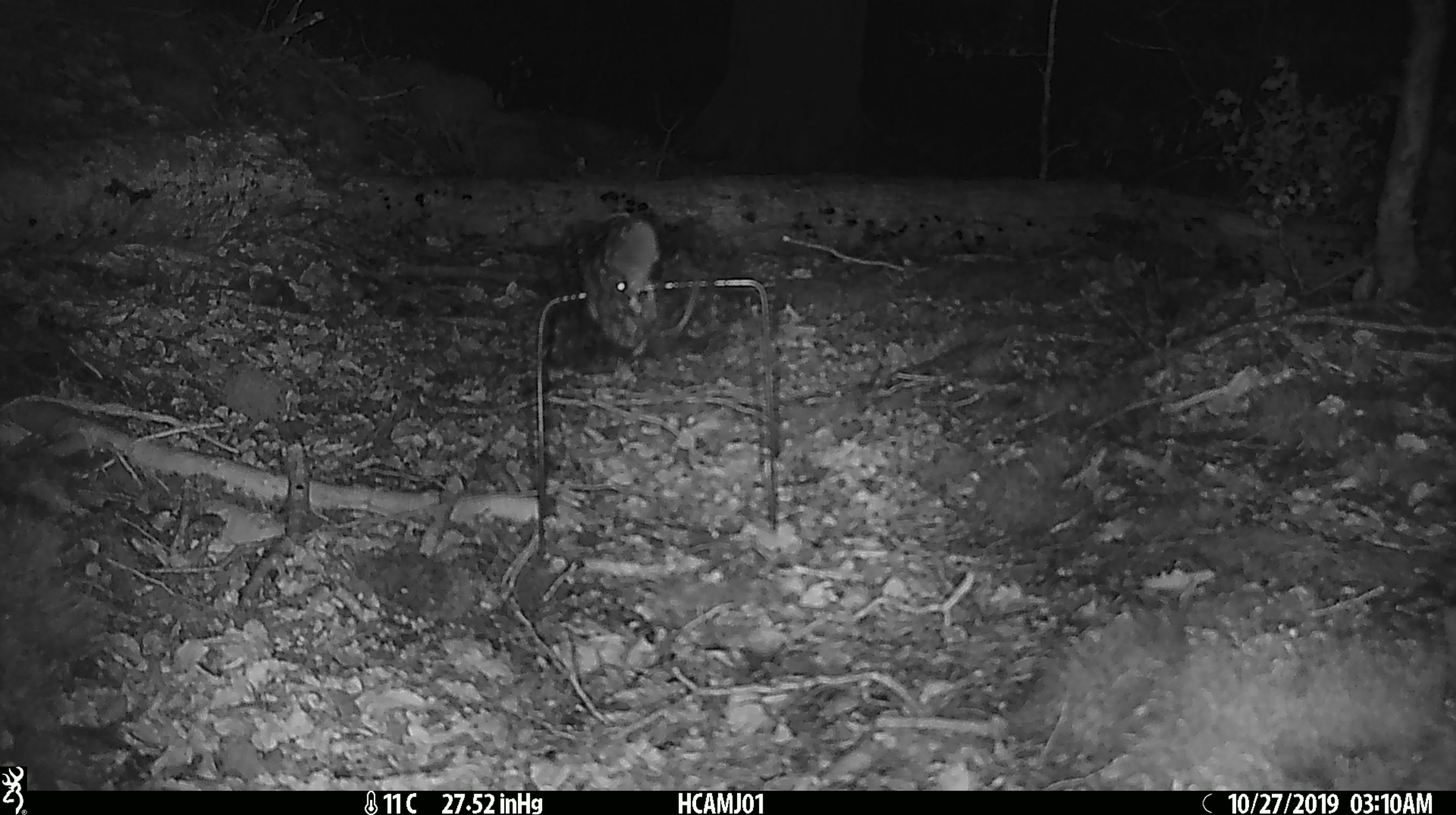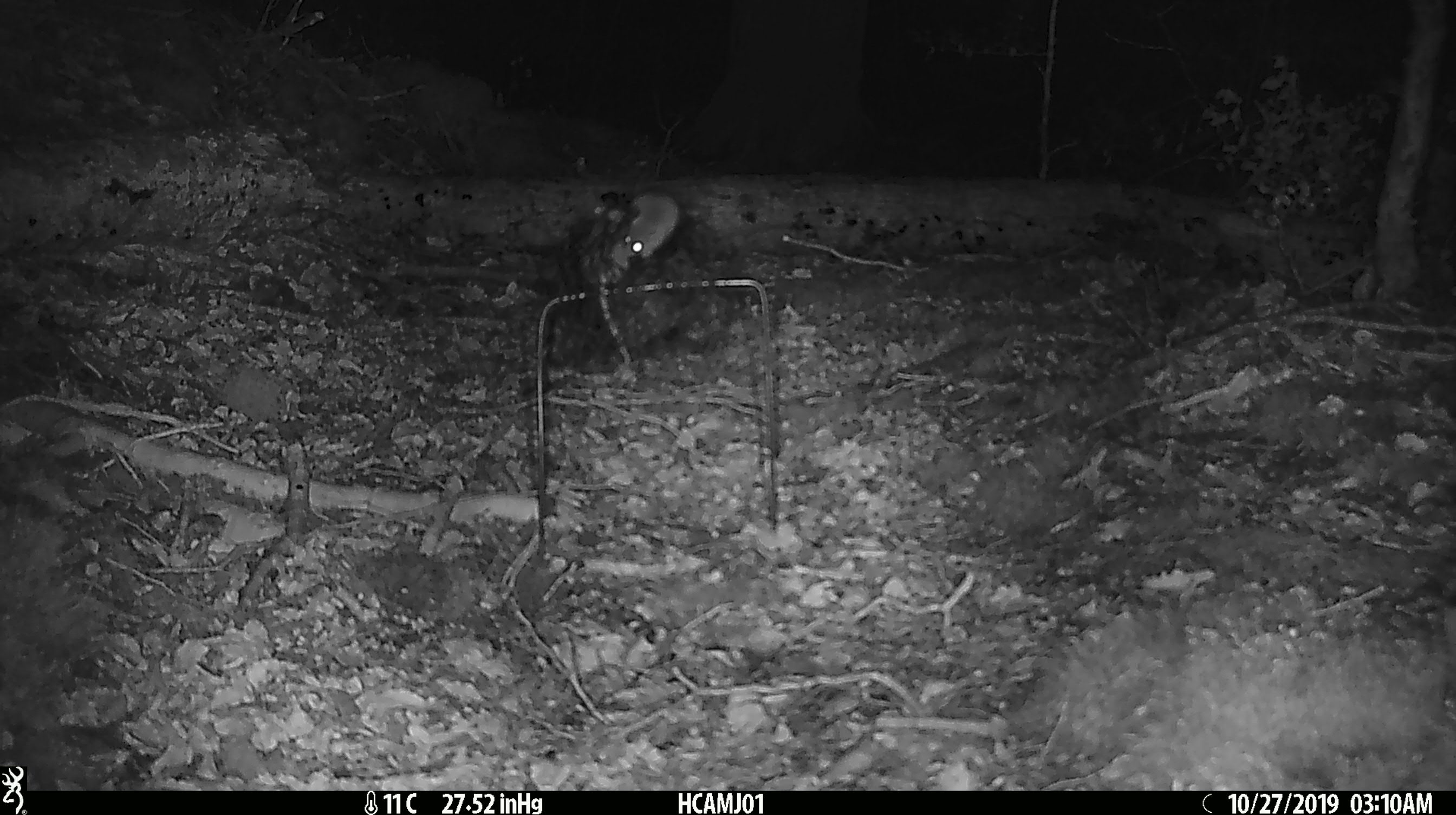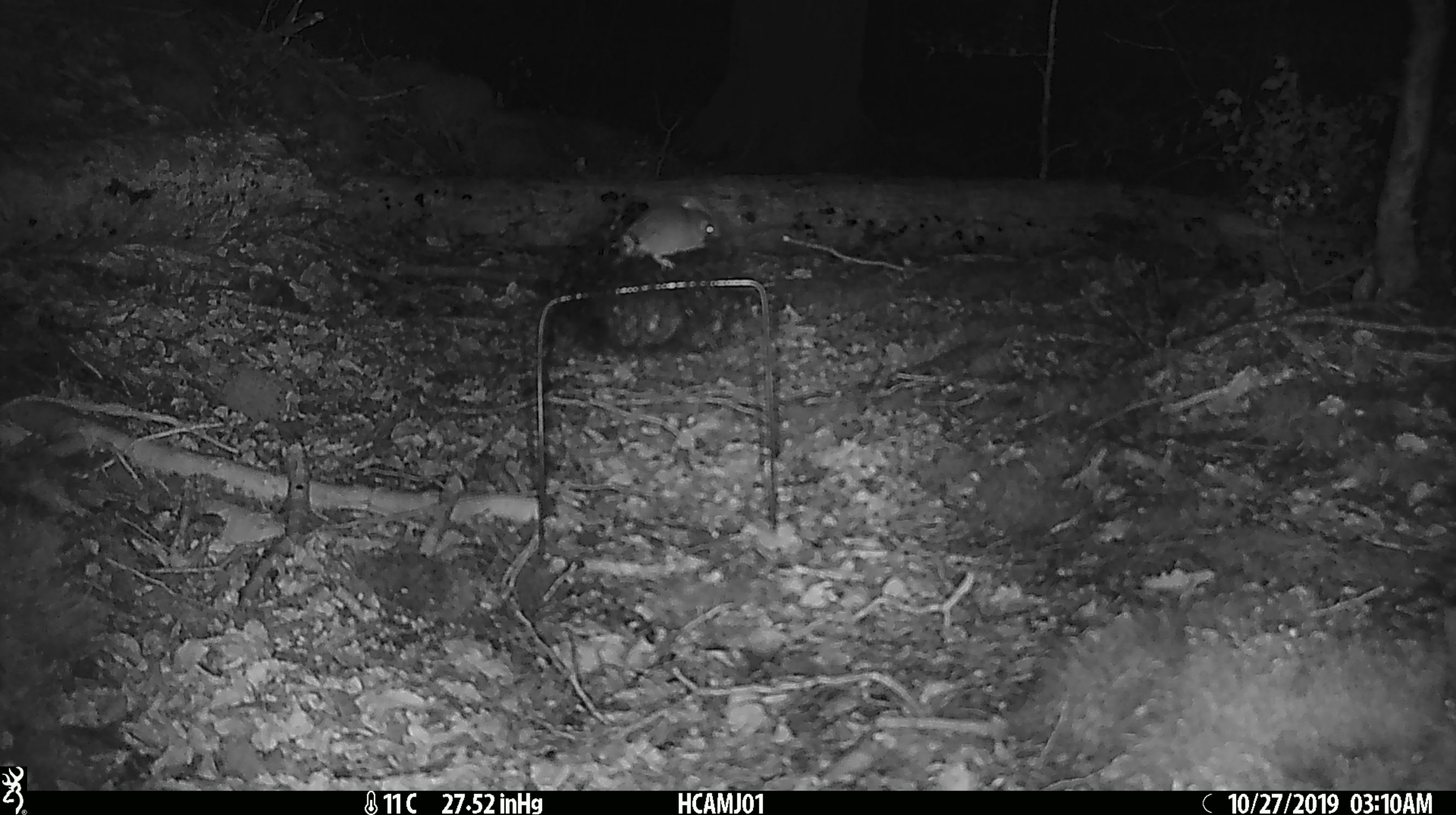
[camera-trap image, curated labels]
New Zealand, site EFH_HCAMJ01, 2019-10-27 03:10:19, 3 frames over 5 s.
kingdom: Animalia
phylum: Chordata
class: Mammalia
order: Rodentia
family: Muridae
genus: Mus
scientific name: Mus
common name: mouse